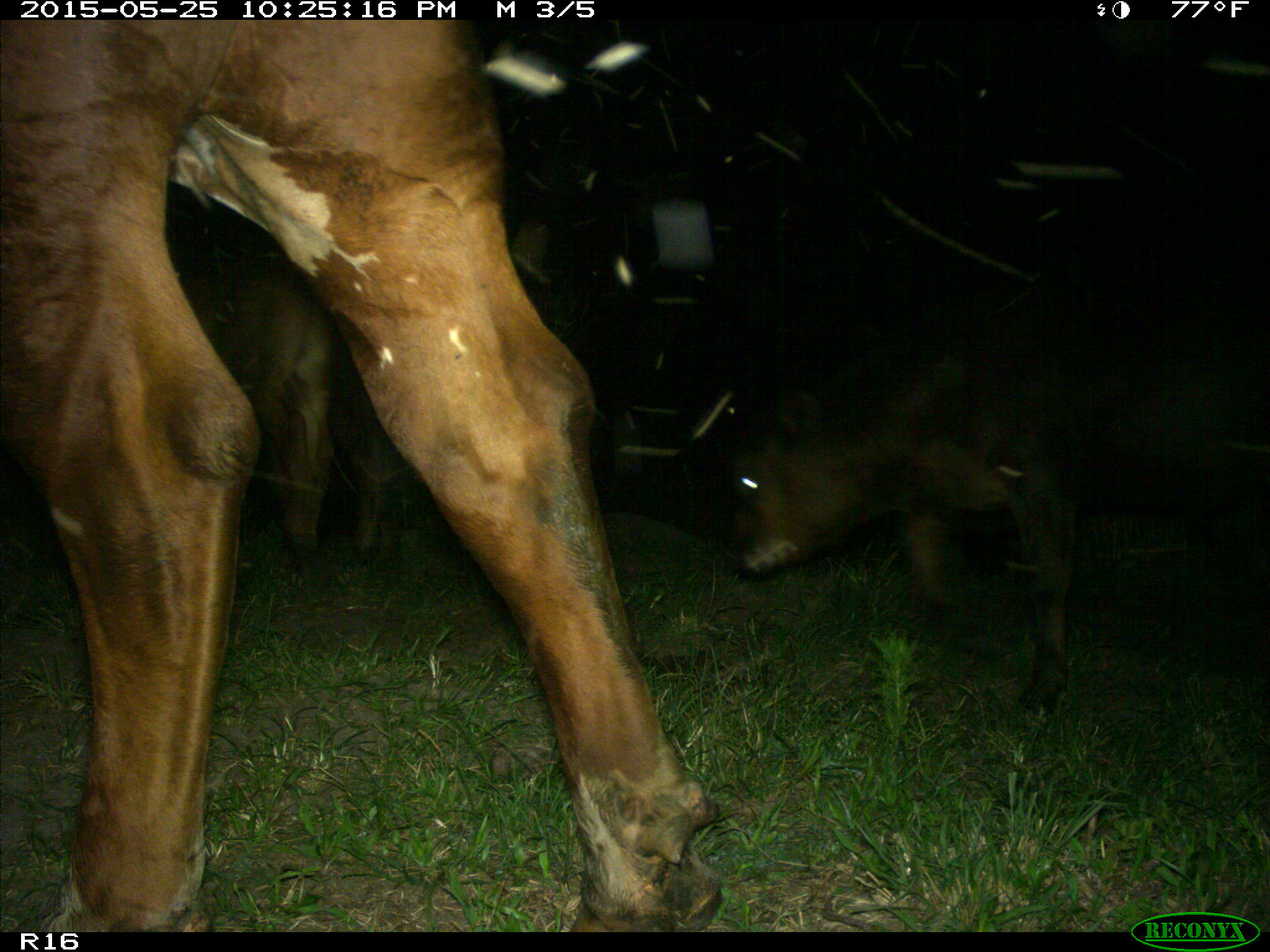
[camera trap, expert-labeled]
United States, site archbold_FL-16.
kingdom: Animalia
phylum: Chordata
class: Mammalia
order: Artiodactyla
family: Bovidae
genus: Bos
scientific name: Bos taurus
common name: domestic cow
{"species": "Bos taurus (domestic cow)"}